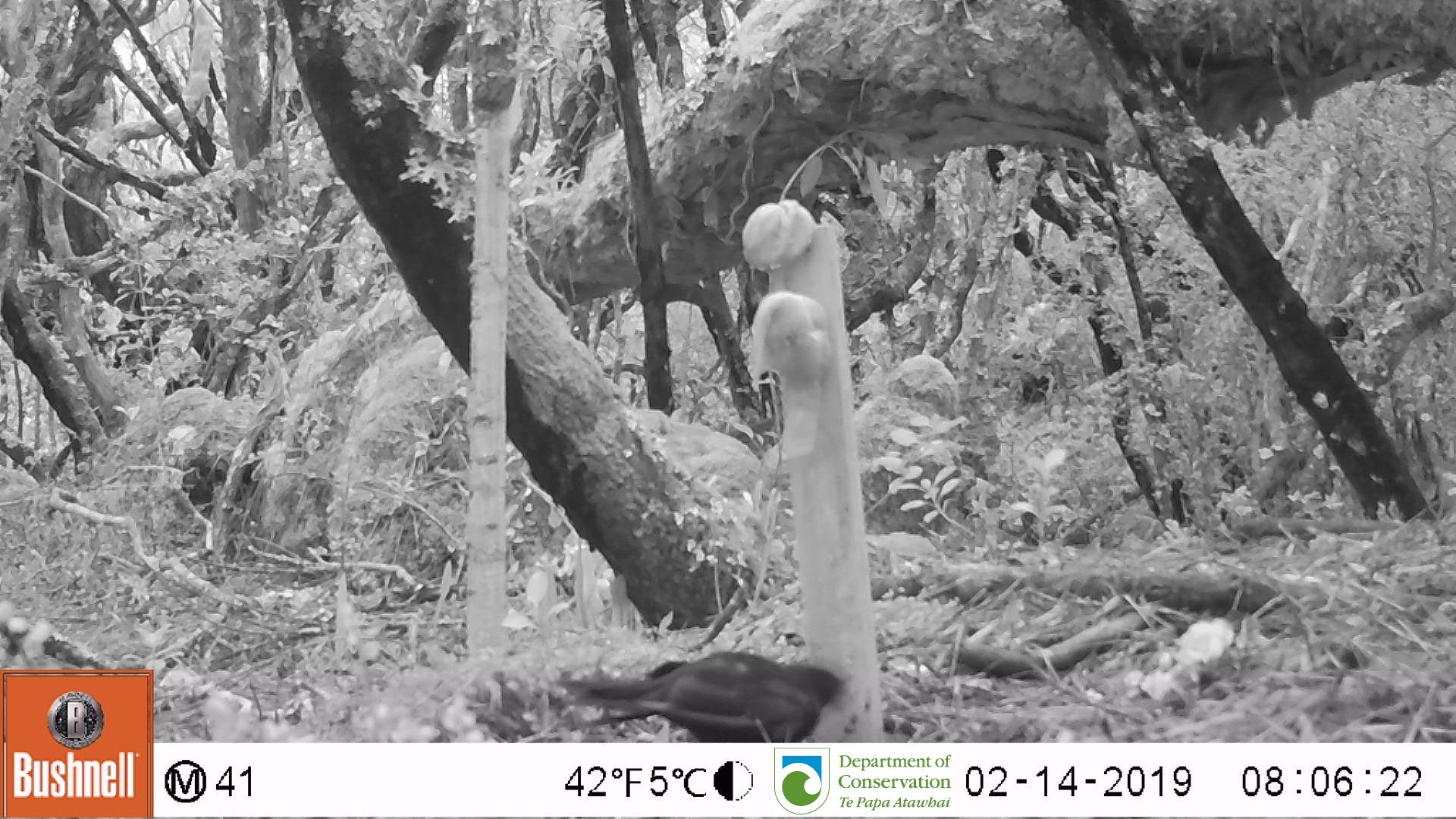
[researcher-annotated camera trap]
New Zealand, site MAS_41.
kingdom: Animalia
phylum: Chordata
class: Aves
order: Passeriformes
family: Turdidae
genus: Turdus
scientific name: Turdus merula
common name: eurasian blackbird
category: blackbird